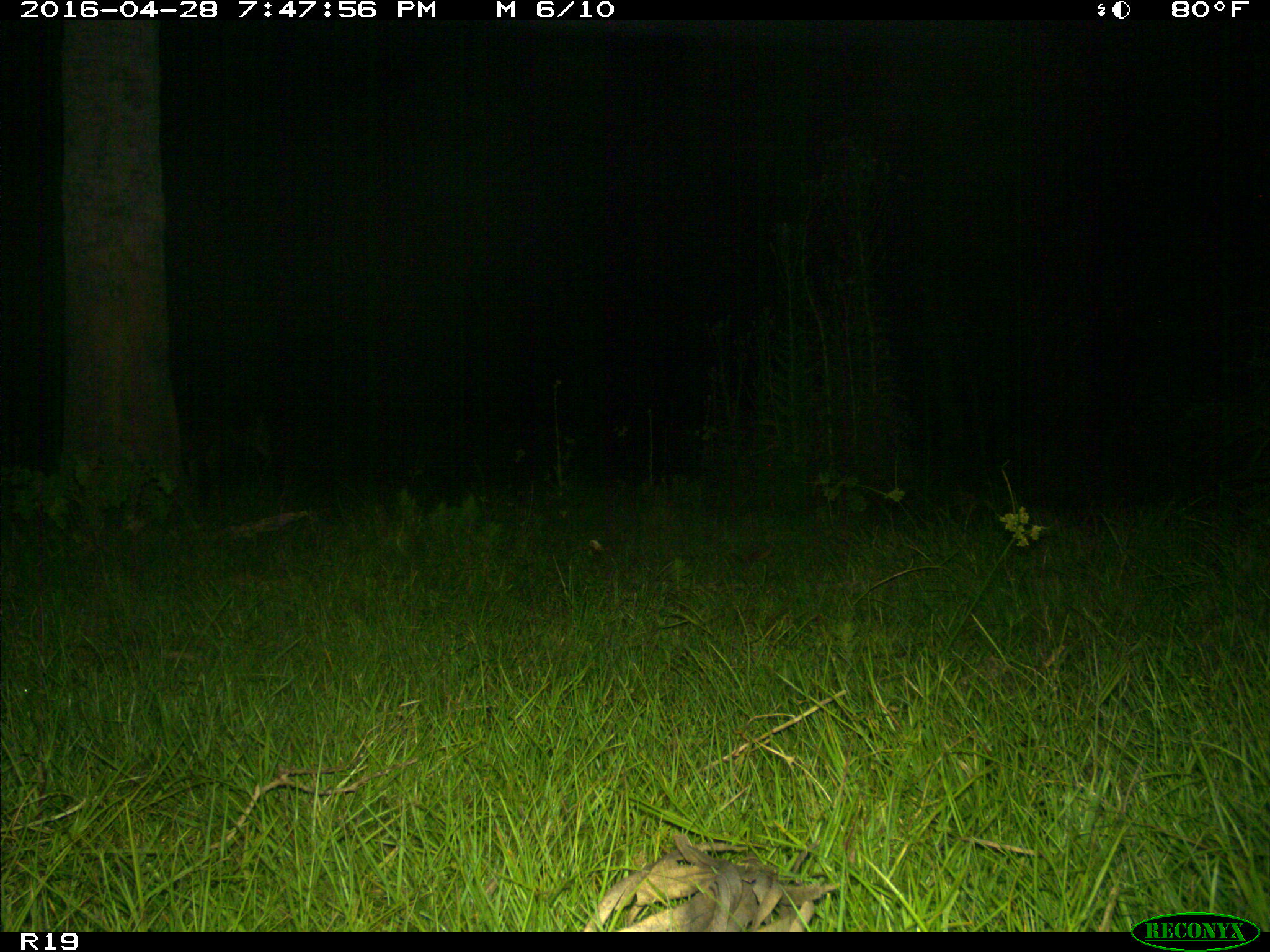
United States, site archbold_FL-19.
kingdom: Animalia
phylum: Chordata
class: Mammalia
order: Artiodactyla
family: Bovidae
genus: Bos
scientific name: Bos taurus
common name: domestic cow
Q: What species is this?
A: Bos taurus (domestic cow).